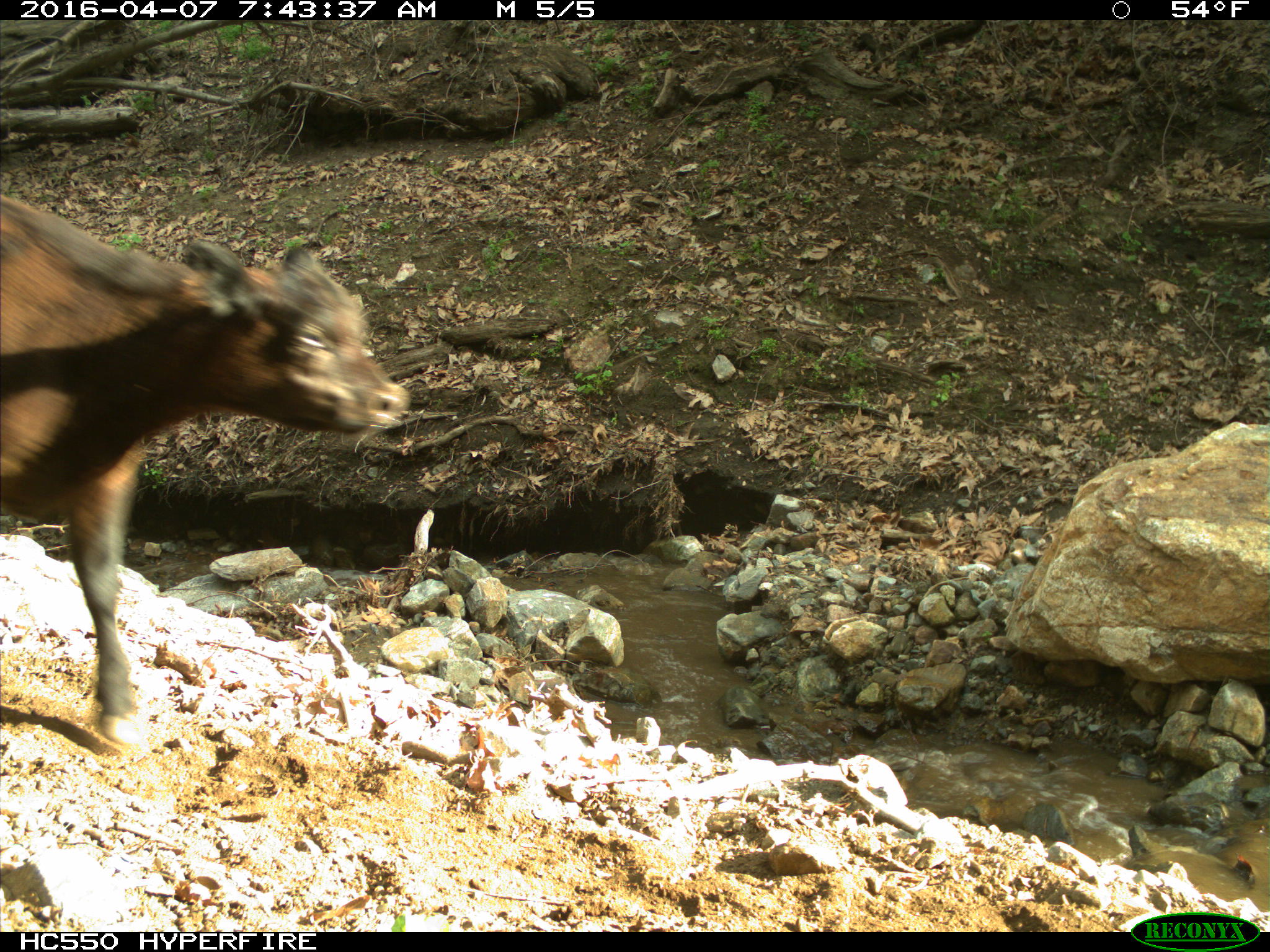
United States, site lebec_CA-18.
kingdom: Animalia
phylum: Chordata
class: Mammalia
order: Artiodactyla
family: Bovidae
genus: Bos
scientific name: Bos taurus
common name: domestic cow